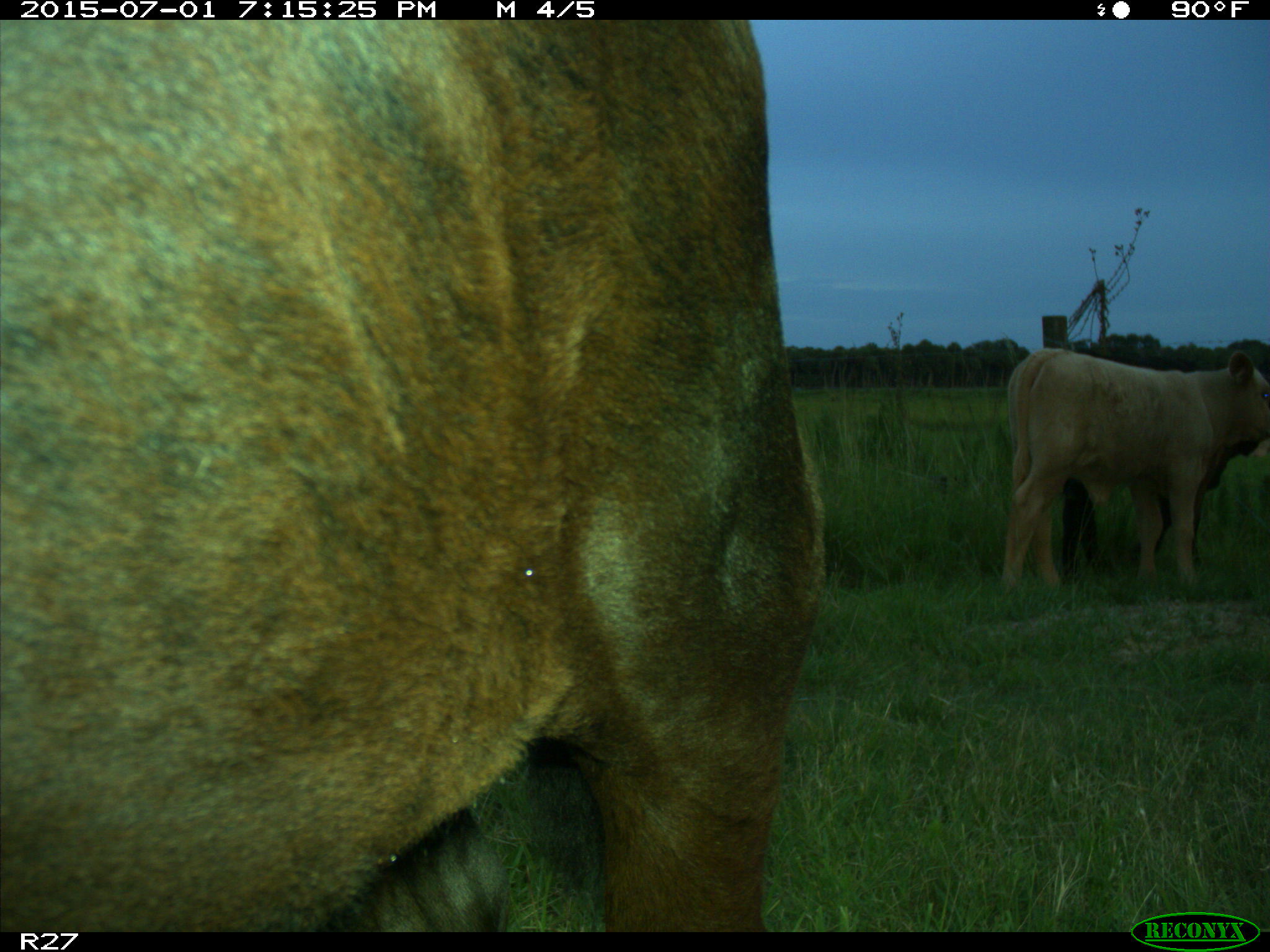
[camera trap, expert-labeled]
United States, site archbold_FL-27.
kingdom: Animalia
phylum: Chordata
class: Mammalia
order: Artiodactyla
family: Bovidae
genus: Bos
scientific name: Bos taurus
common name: domestic cow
Bos taurus (domestic cow).